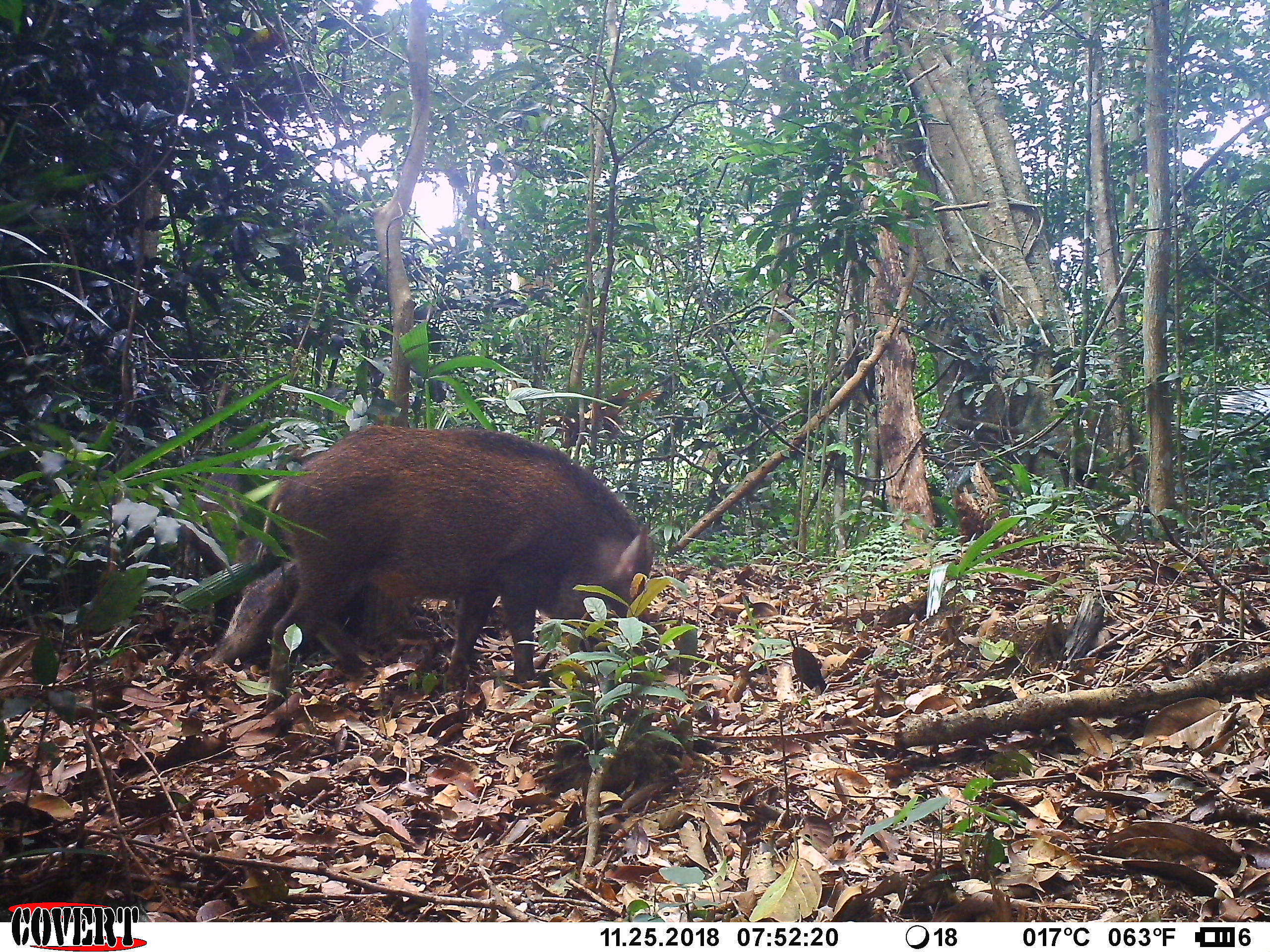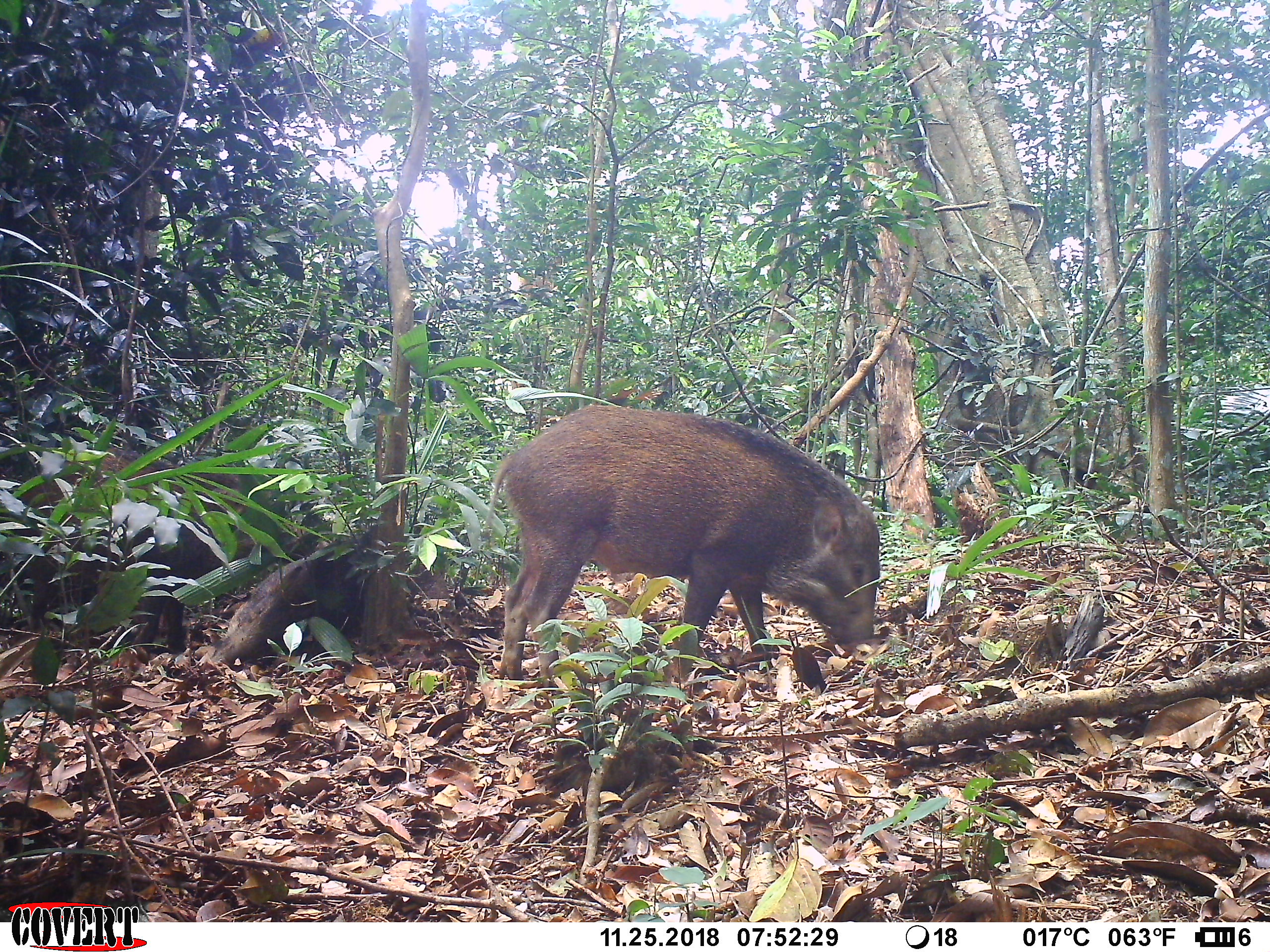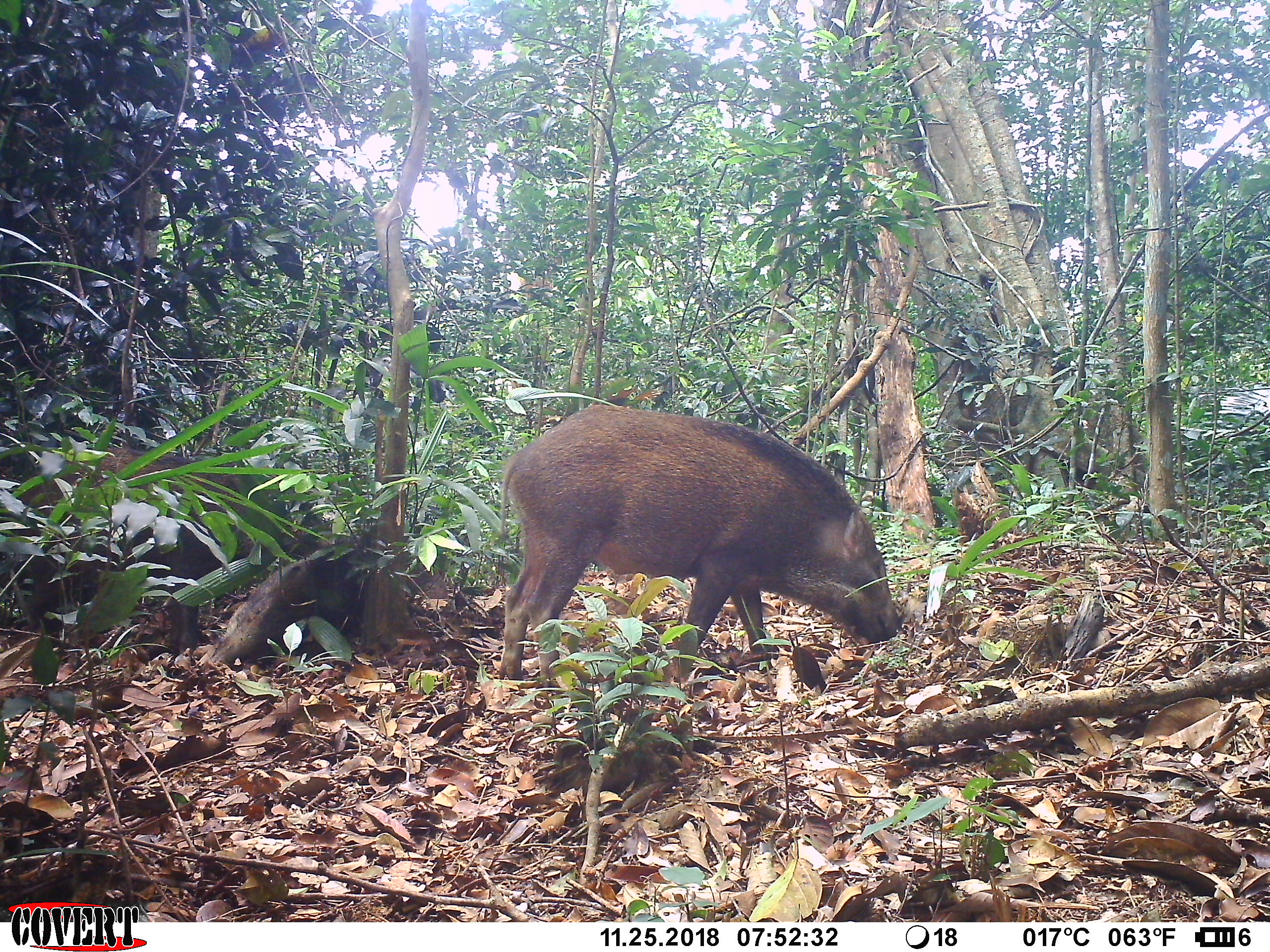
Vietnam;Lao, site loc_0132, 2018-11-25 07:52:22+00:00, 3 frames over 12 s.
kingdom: Animalia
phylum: Chordata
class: Mammalia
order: Artiodactyla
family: Suidae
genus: Sus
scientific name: Sus scrofa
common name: eurasian wild pig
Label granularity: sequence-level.